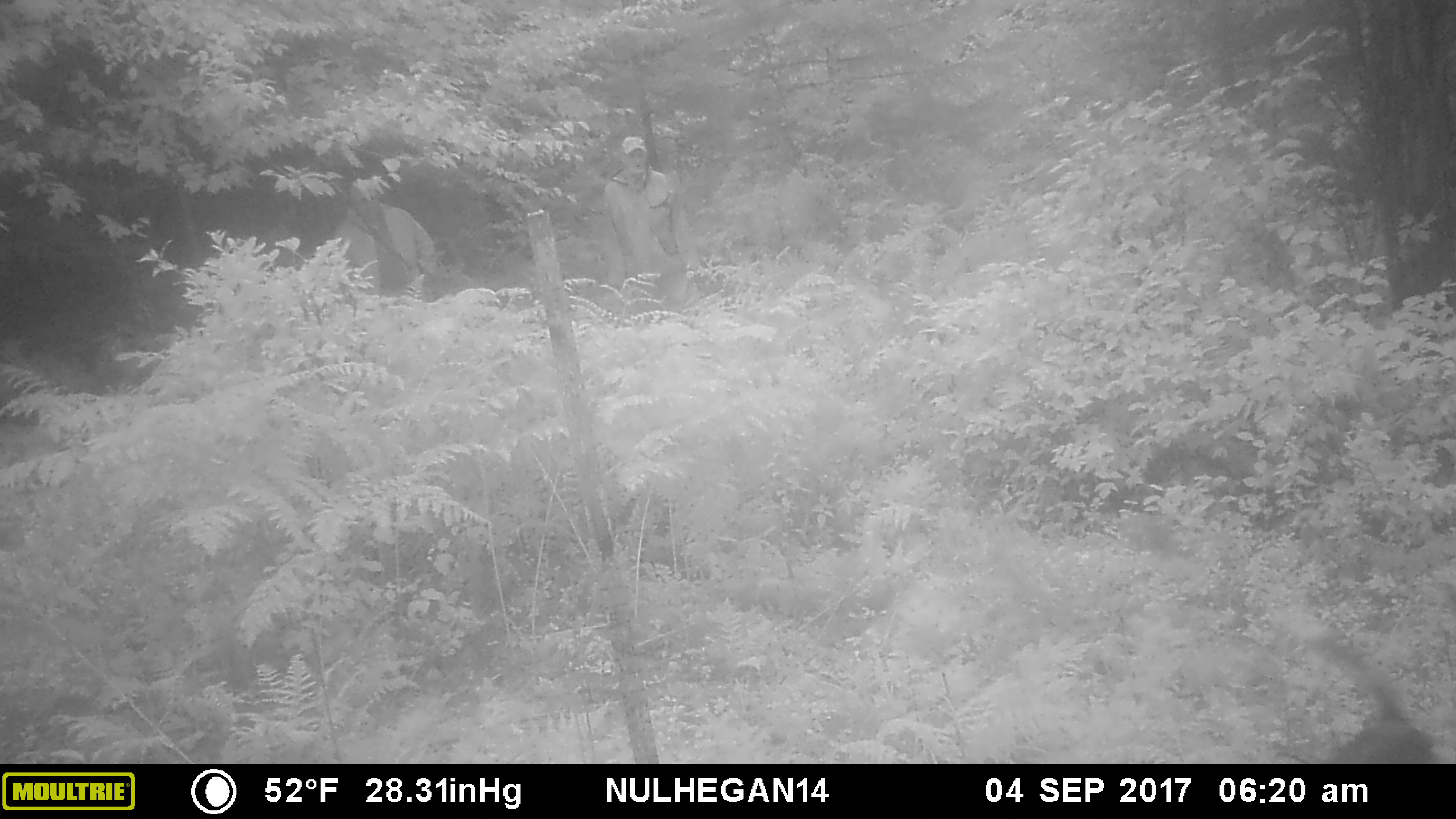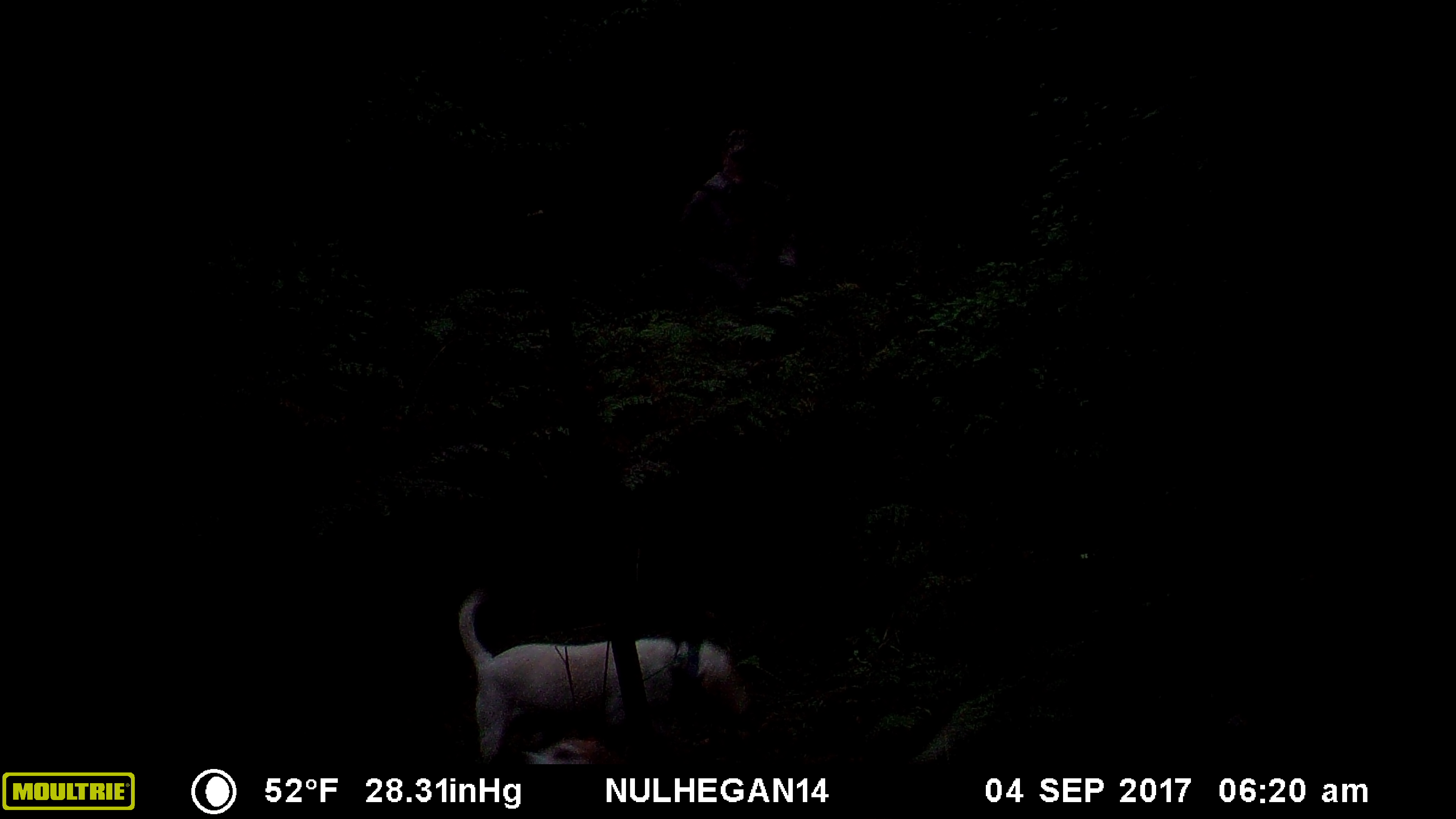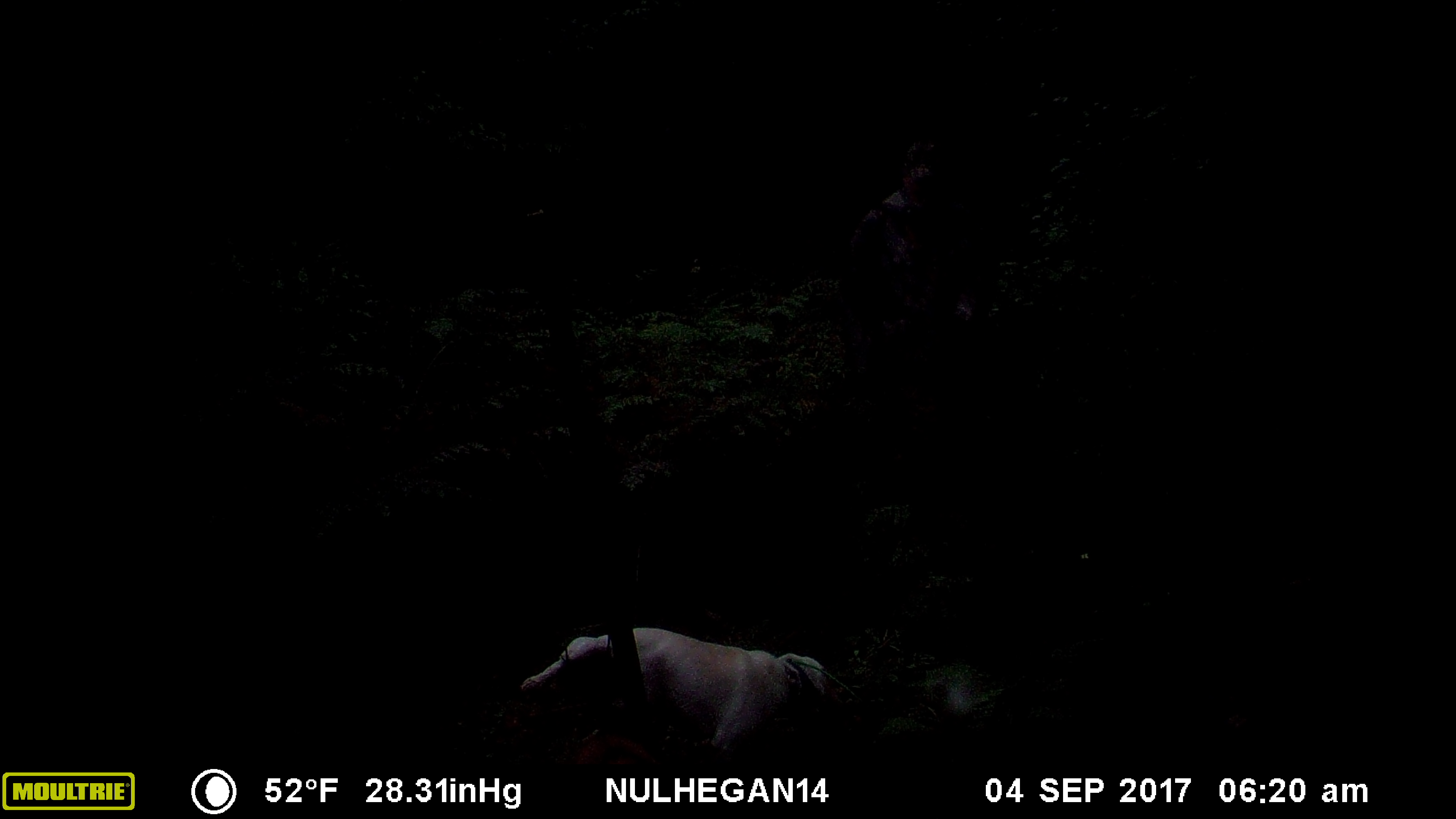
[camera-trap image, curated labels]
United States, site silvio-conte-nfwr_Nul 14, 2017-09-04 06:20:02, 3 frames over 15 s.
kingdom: Animalia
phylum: Chordata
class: Mammalia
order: Carnivora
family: Canidae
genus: Canis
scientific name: Canis familiaris familiaris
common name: domestic dog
Domestic dog (Canis familiaris familiaris).